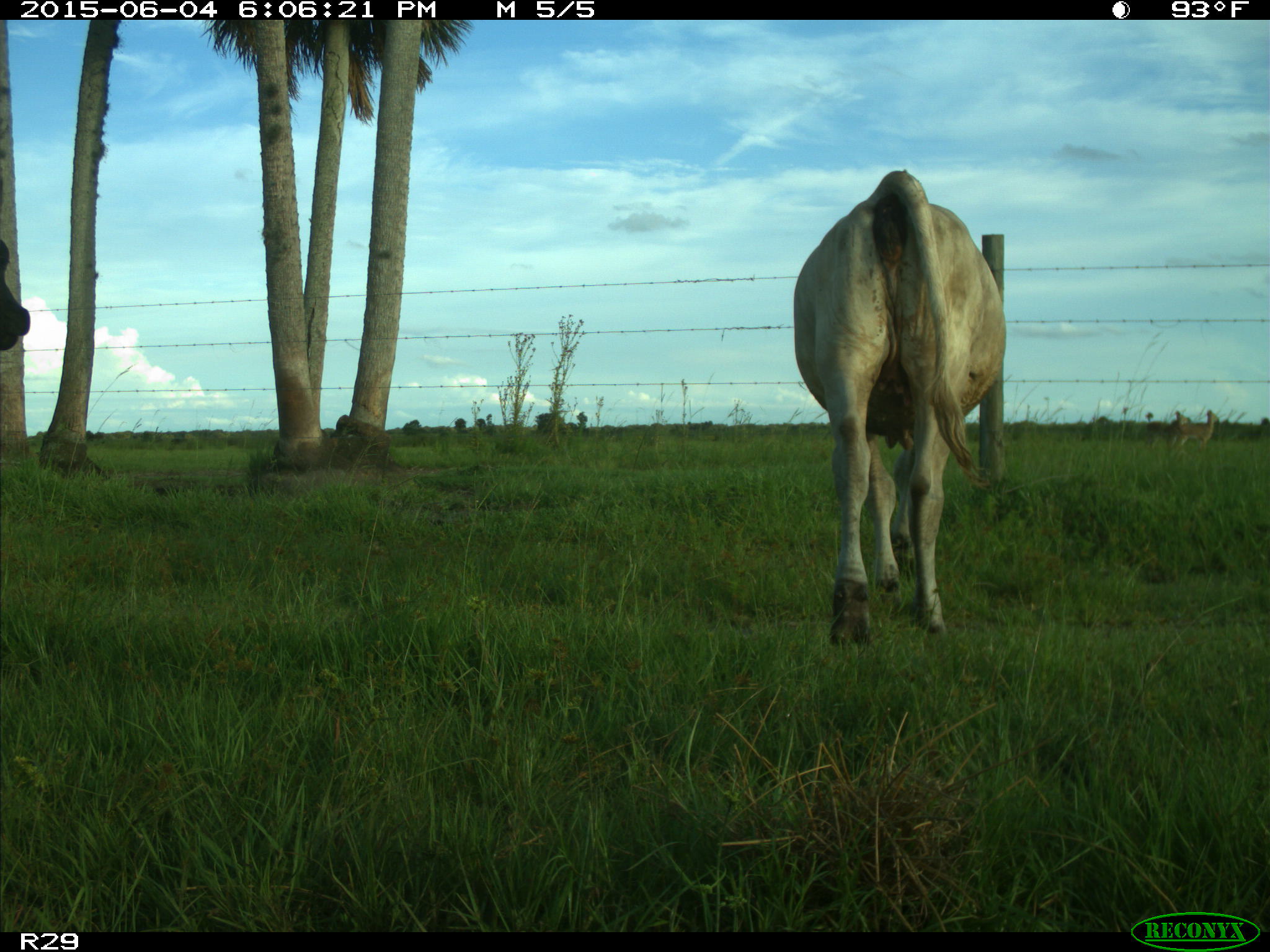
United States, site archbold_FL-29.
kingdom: Animalia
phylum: Chordata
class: Mammalia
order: Artiodactyla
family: Bovidae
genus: Bos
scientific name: Bos taurus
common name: domestic cow